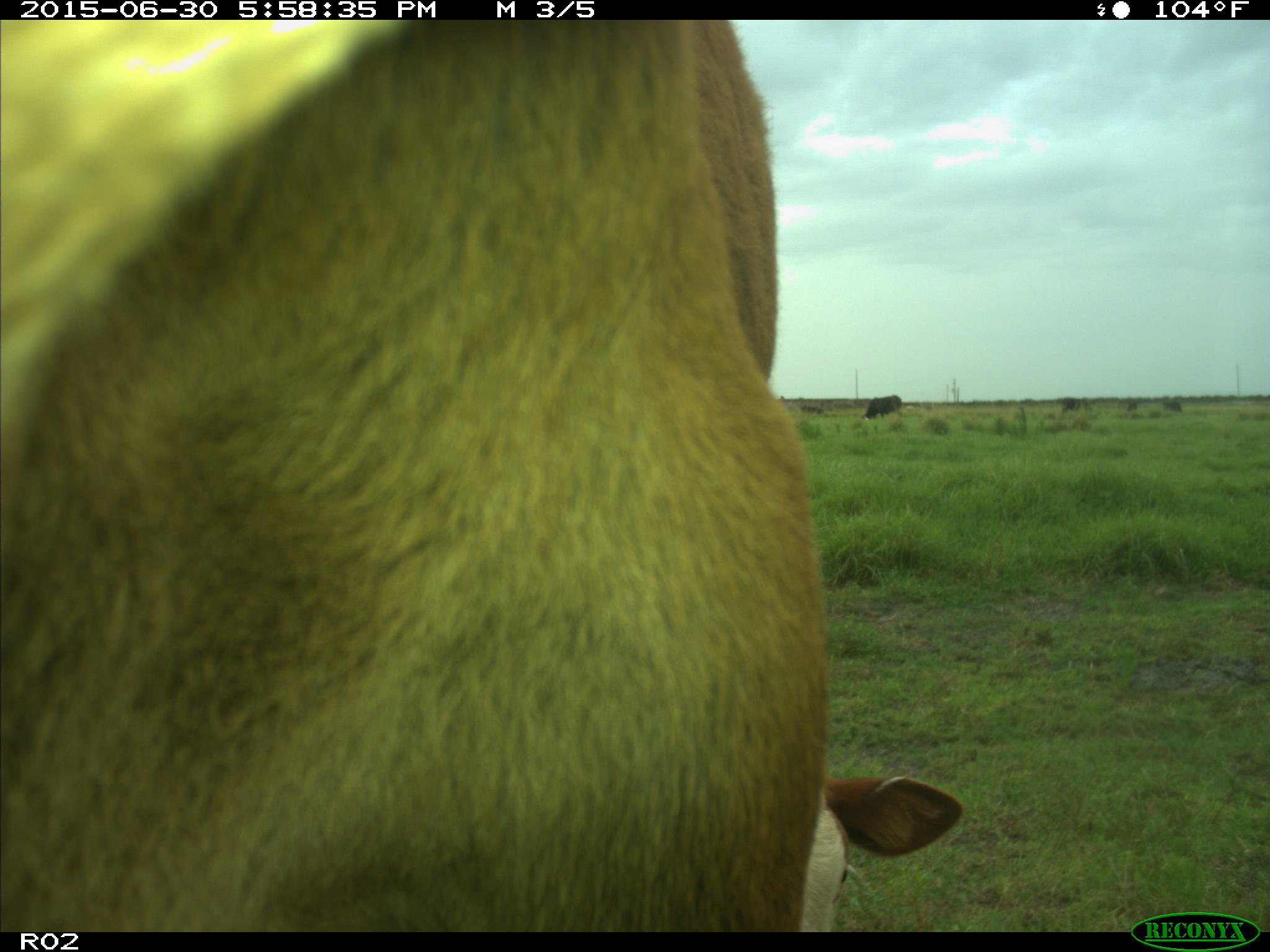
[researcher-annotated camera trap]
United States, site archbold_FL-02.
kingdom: Animalia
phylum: Chordata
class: Mammalia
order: Artiodactyla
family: Bovidae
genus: Bos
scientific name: Bos taurus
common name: domestic cow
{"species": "Bos taurus (domestic cow)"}